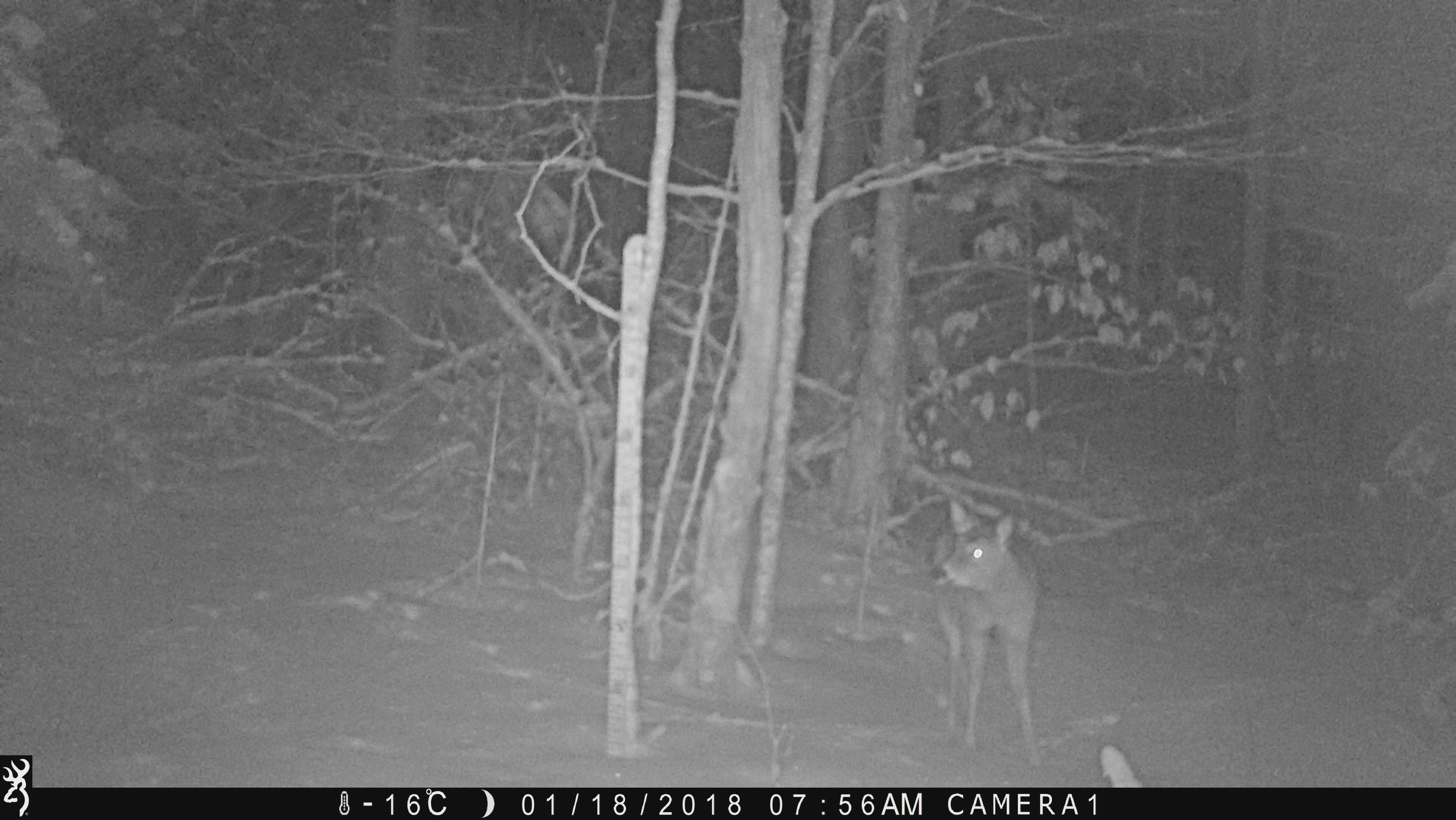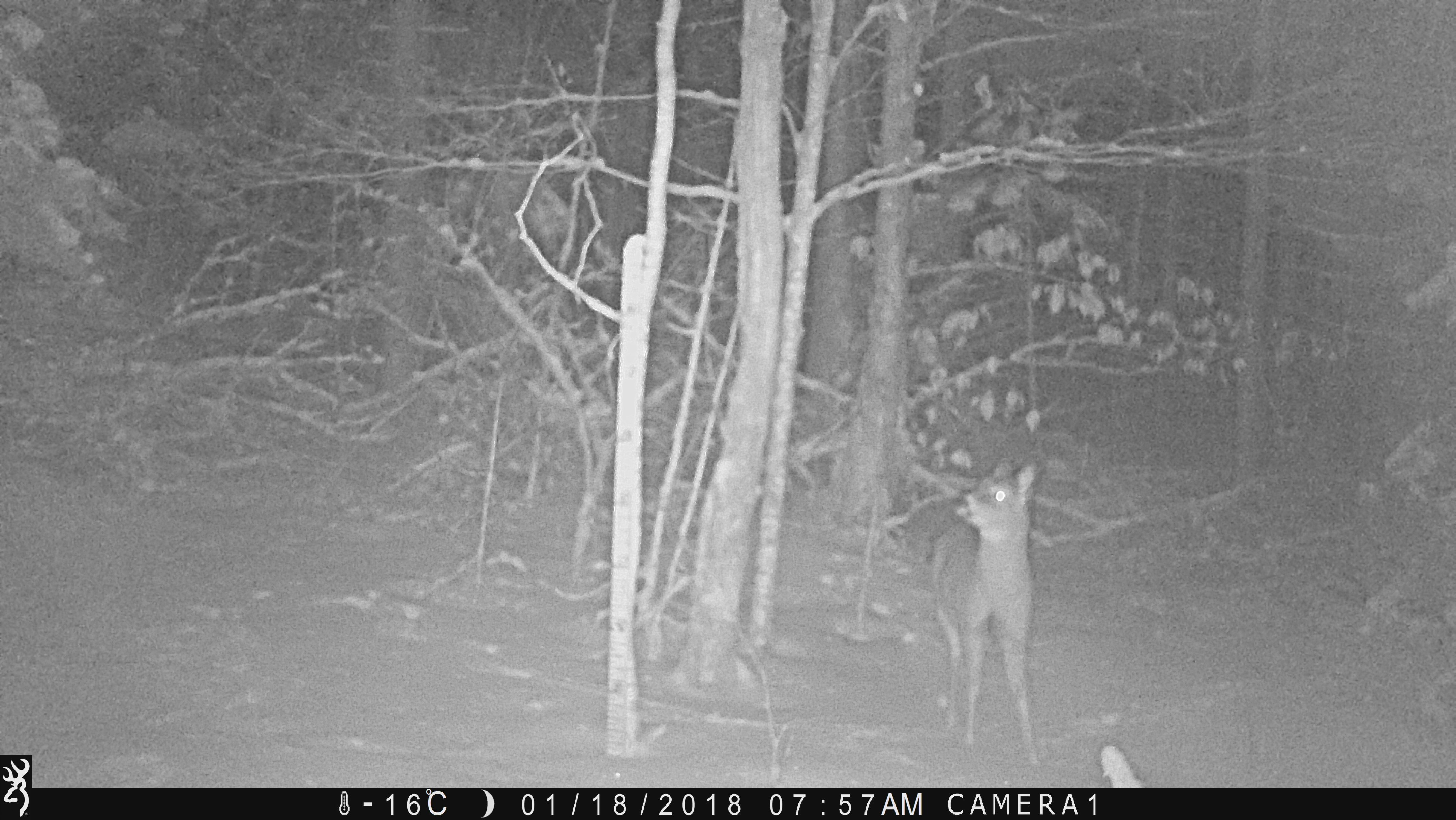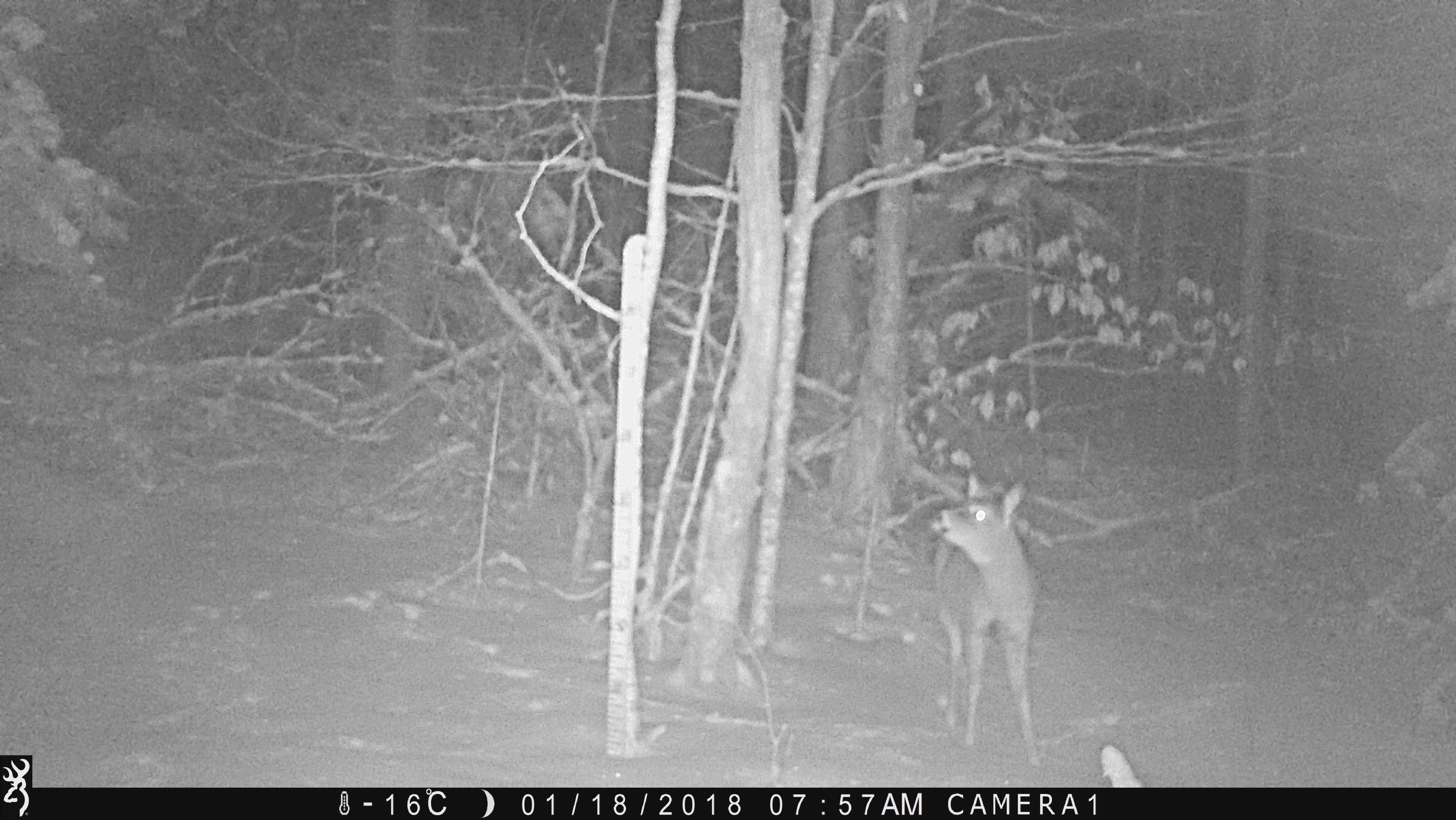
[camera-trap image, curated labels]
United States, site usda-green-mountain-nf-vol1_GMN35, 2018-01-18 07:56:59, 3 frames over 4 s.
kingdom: Animalia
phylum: Chordata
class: Mammalia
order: Artiodactyla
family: Cervidae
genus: Odocoileus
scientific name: Odocoileus virginianus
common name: white-tailed deer